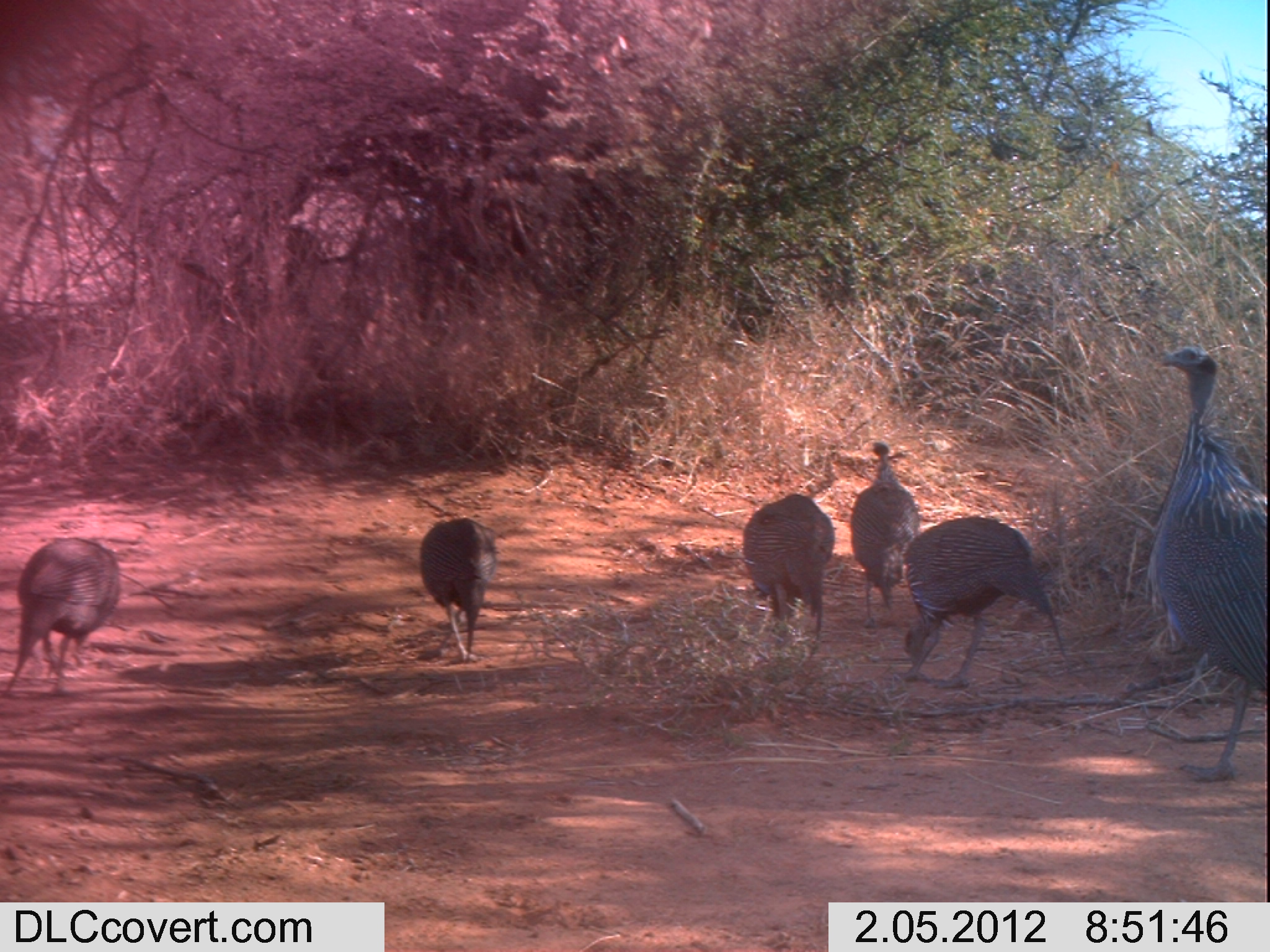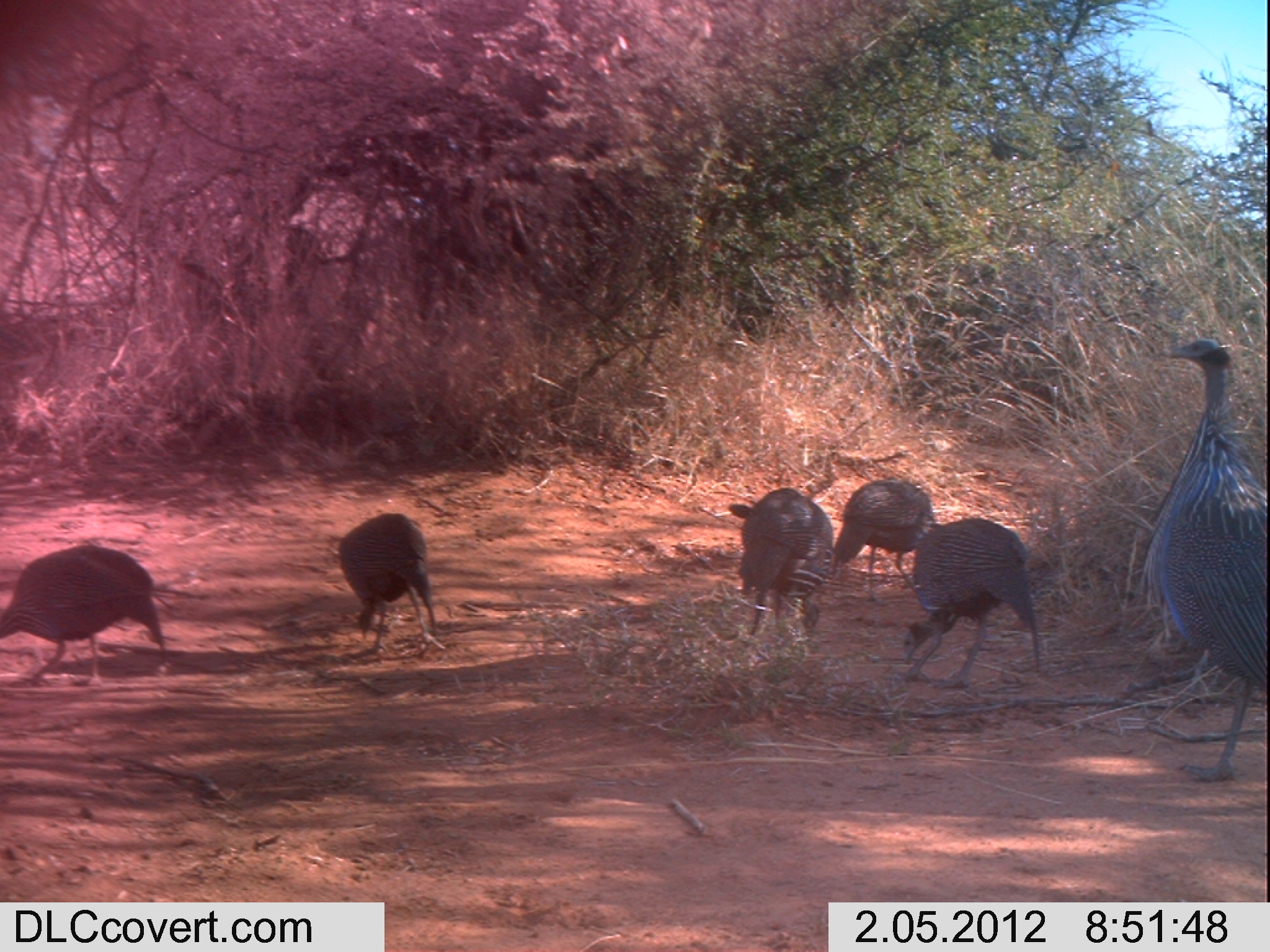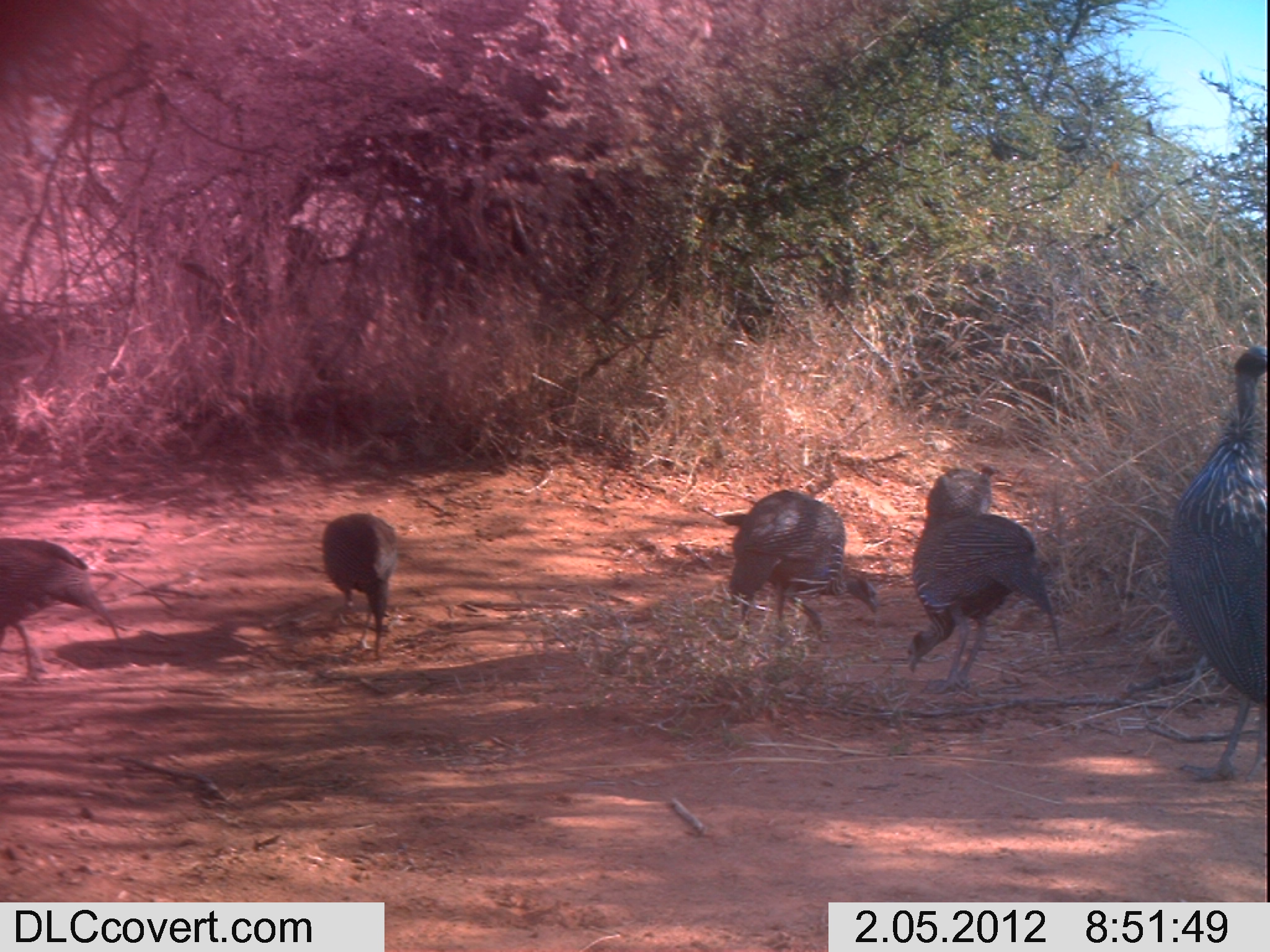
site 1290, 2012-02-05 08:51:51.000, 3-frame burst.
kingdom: Animalia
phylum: Chordata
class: Aves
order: Galliformes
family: Numididae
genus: Acryllium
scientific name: Acryllium vulturinum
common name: vulturine guineafowl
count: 6